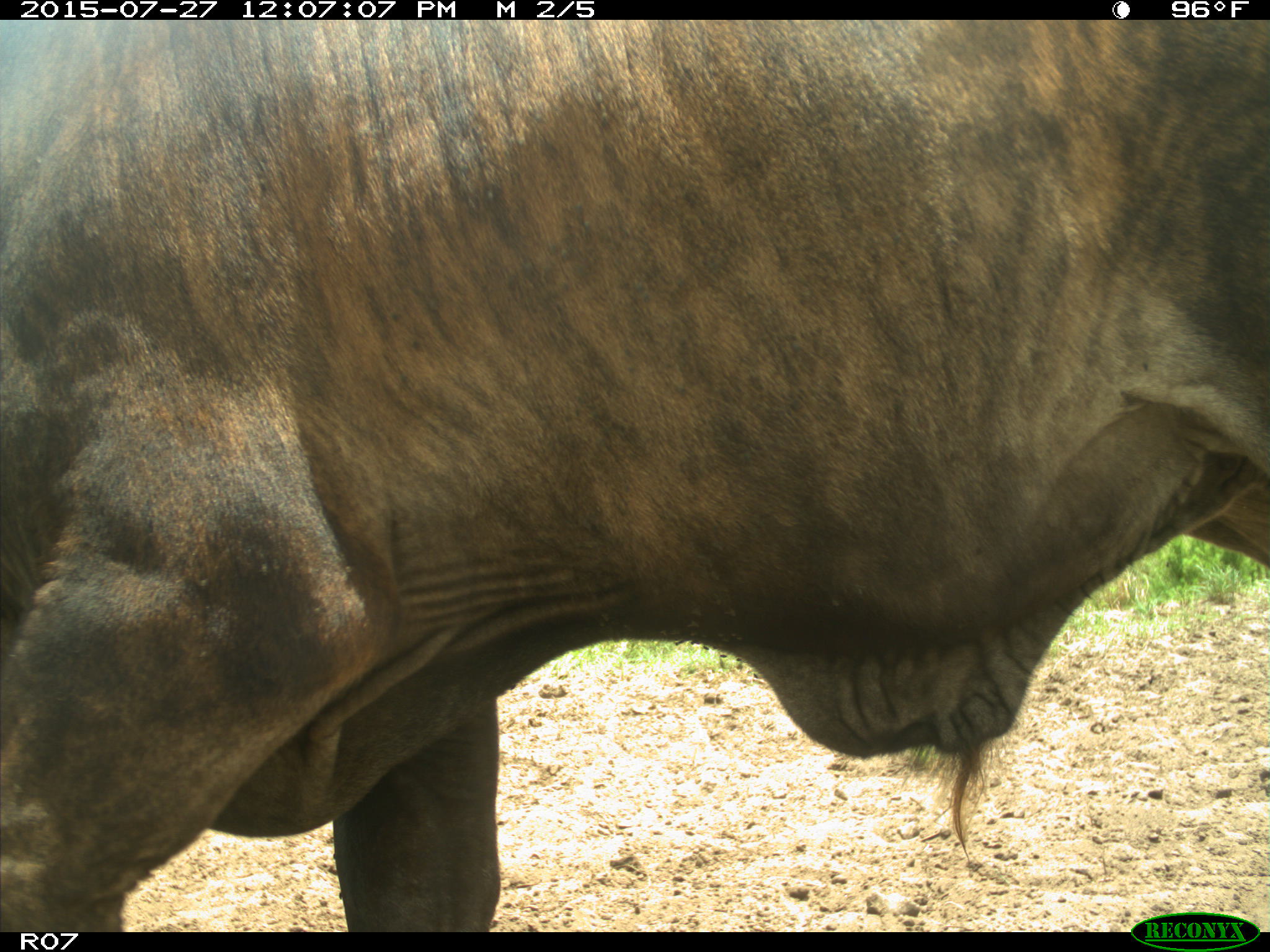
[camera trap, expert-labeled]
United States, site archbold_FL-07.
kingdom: Animalia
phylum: Chordata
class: Mammalia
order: Artiodactyla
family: Bovidae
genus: Bos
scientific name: Bos taurus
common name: domestic cow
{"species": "Bos taurus (domestic cow)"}